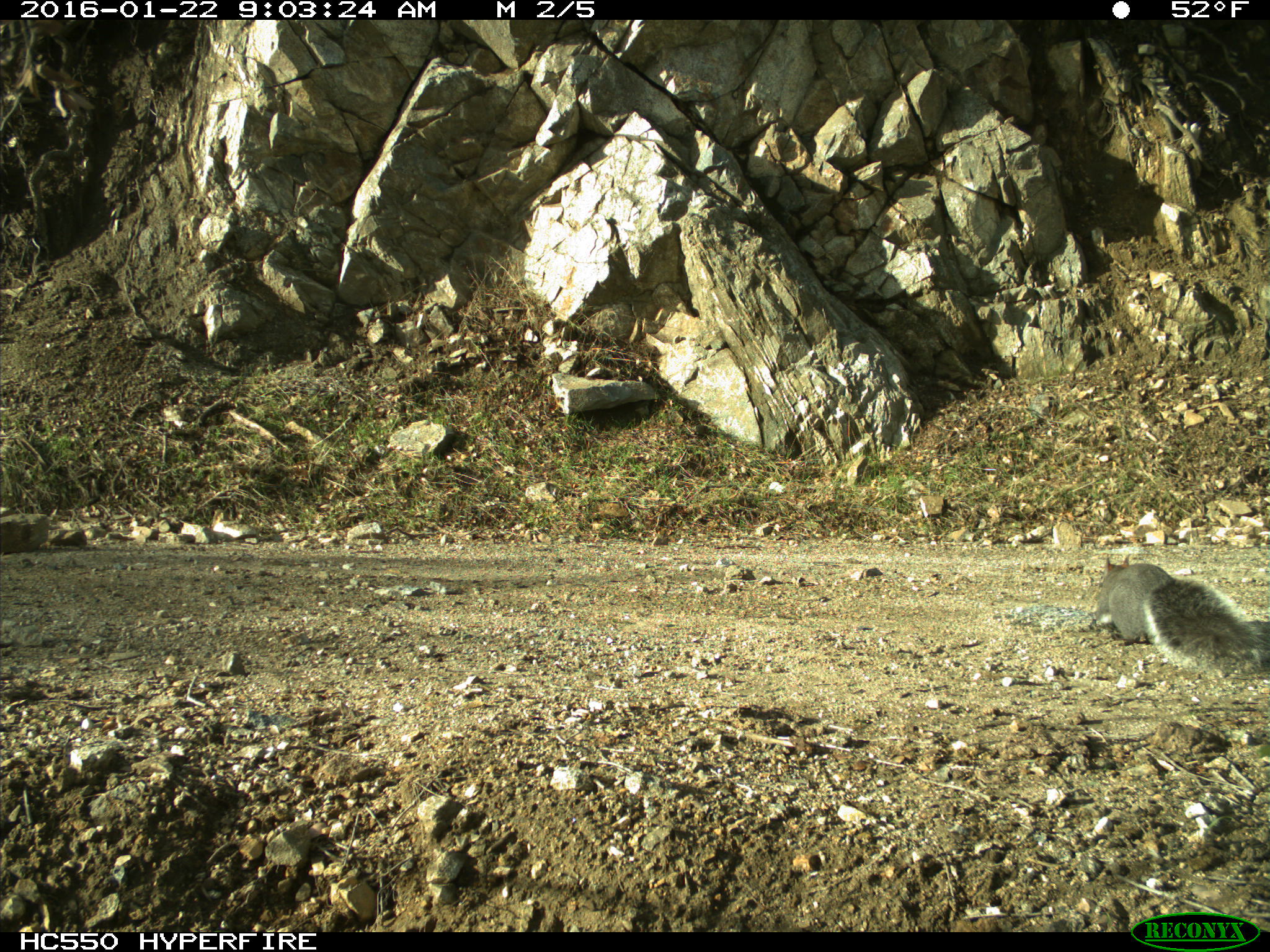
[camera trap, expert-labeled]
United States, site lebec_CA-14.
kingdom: Animalia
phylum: Chordata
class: Mammalia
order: Rodentia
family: Sciuridae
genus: Sciurus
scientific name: Sciurus carolinensis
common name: eastern gray squirrel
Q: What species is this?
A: Sciurus carolinensis (eastern gray squirrel).